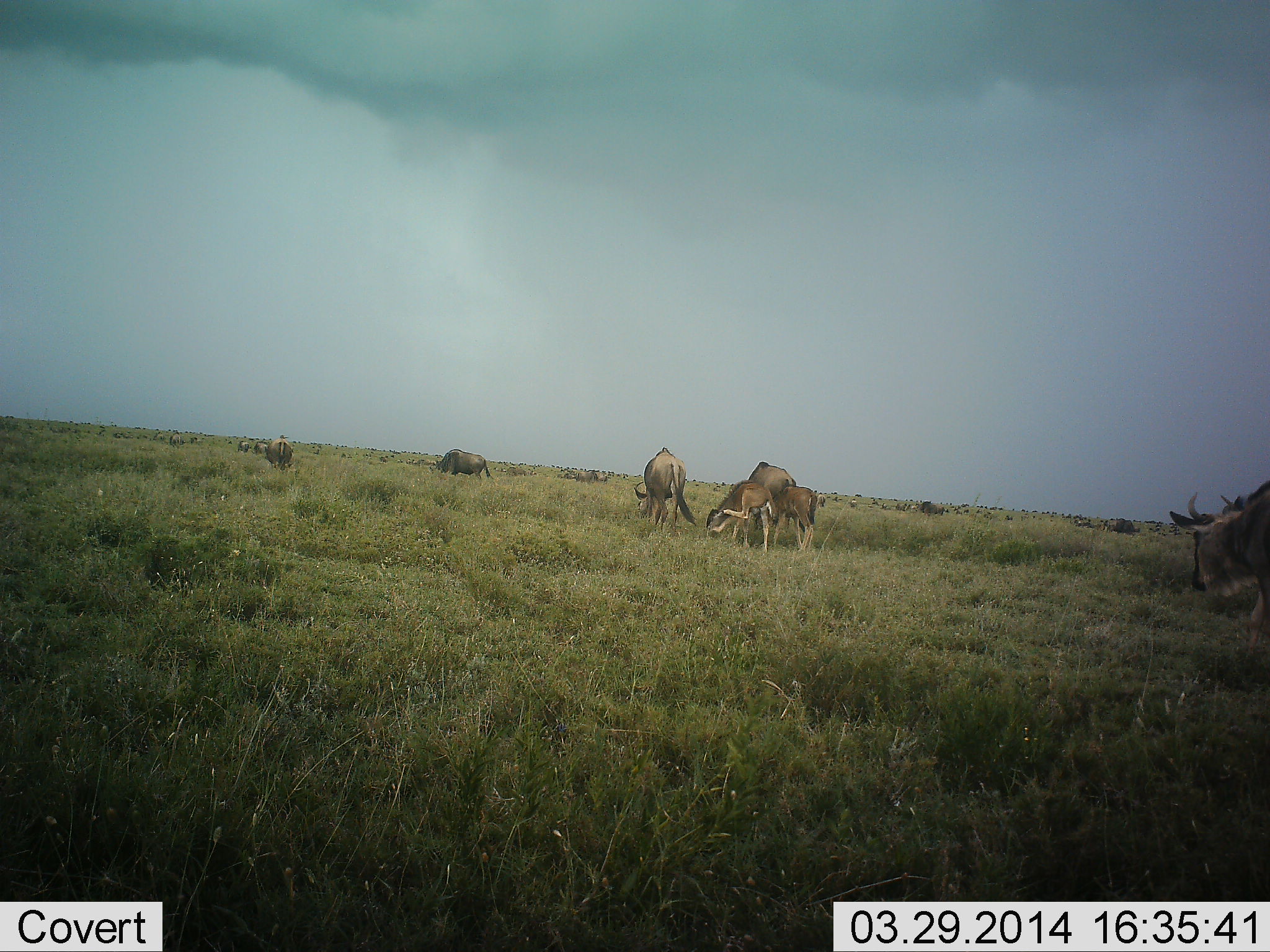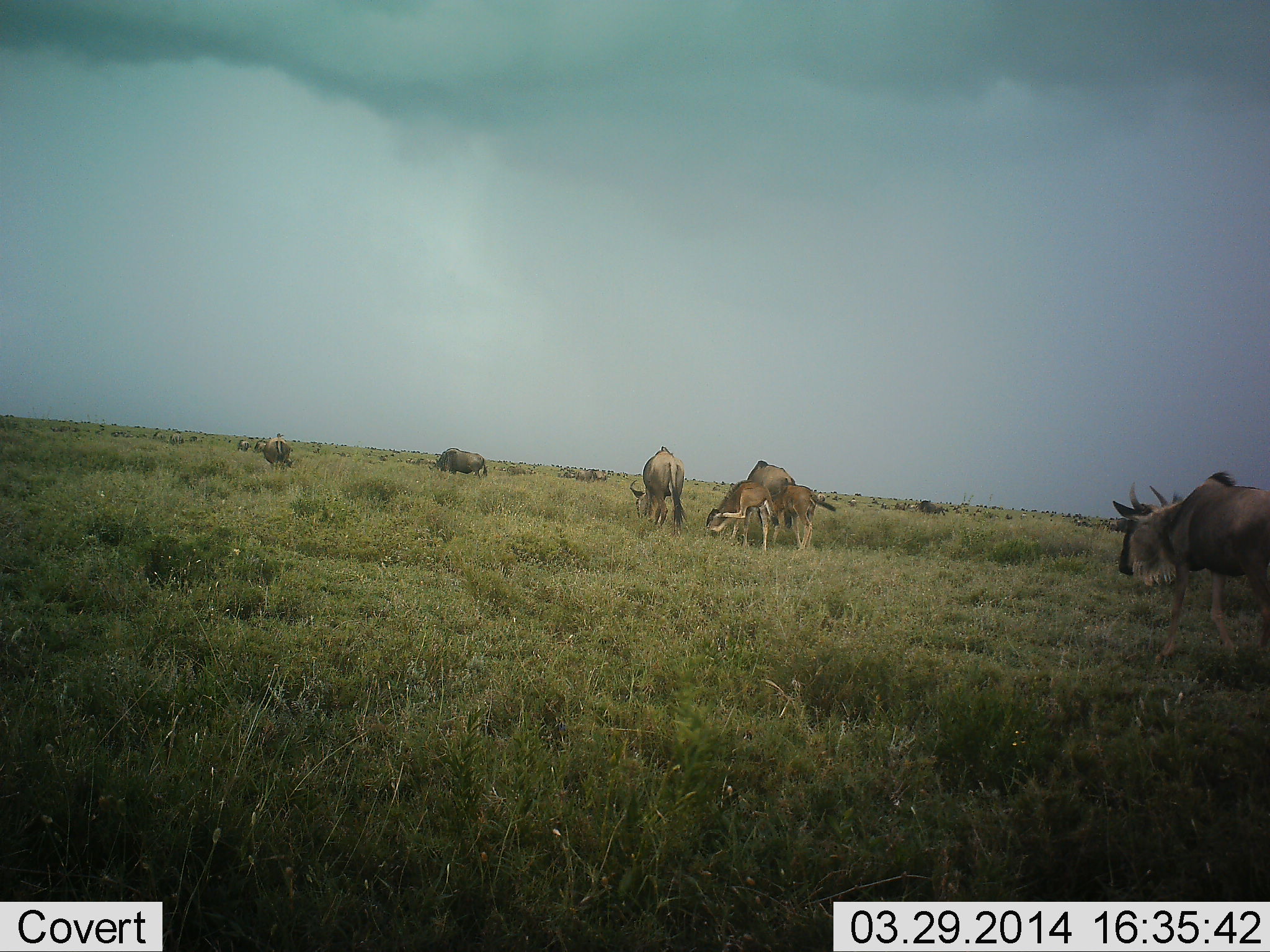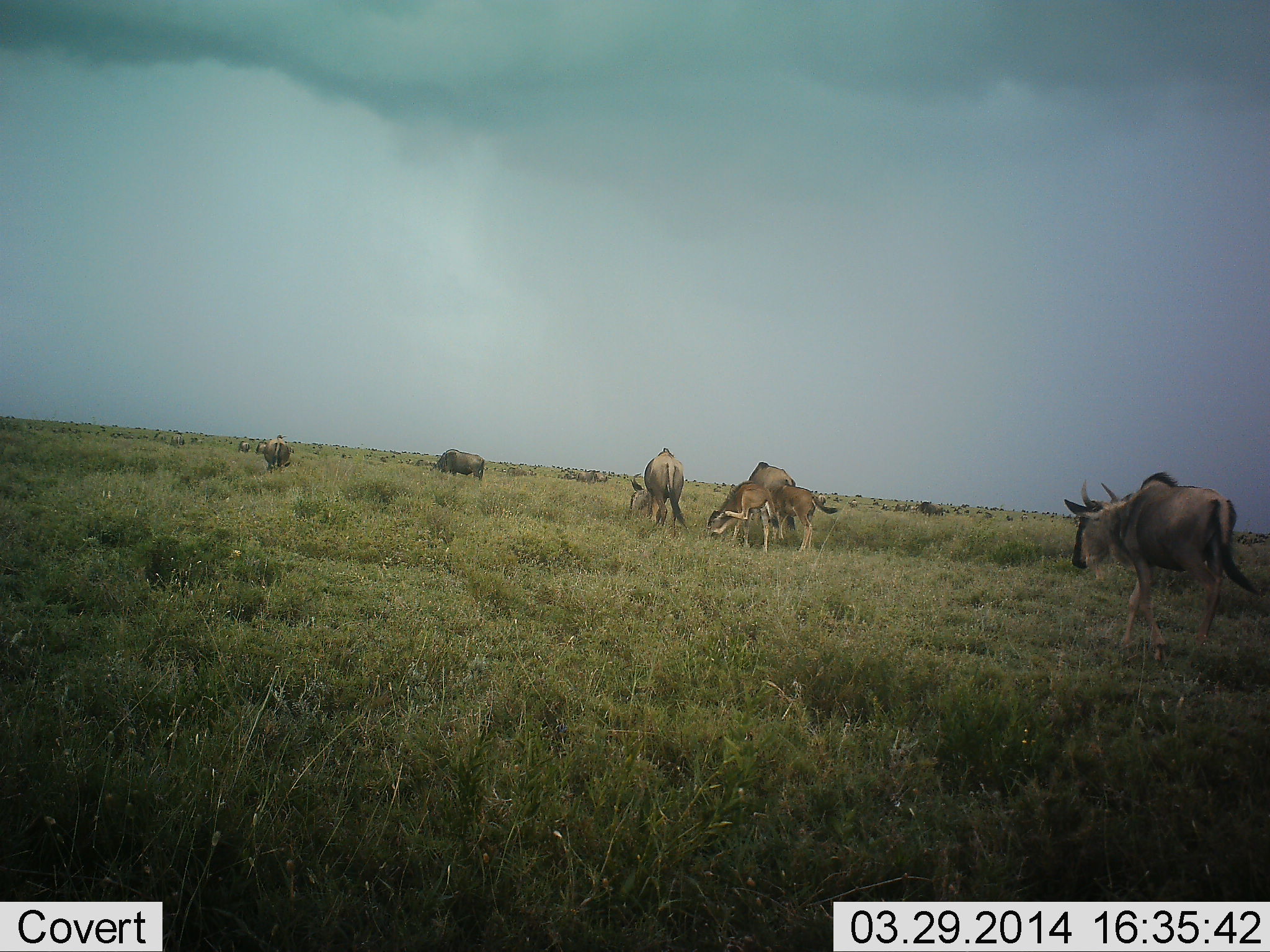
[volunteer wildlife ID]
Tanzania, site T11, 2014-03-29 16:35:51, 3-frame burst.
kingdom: Animalia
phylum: Chordata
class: Mammalia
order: Artiodactyla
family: Bovidae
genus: Connochaetes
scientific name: Connochaetes taurinus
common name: blue wildebeest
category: wildebeest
Wildebeest (blue wildebeest) (Connochaetes taurinus), count 11-50. Behavior (volunteer vote fractions): standing 70%, resting 0%, moving 50%, interacting 10%. Young present (vote fraction): 60%. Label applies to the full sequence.